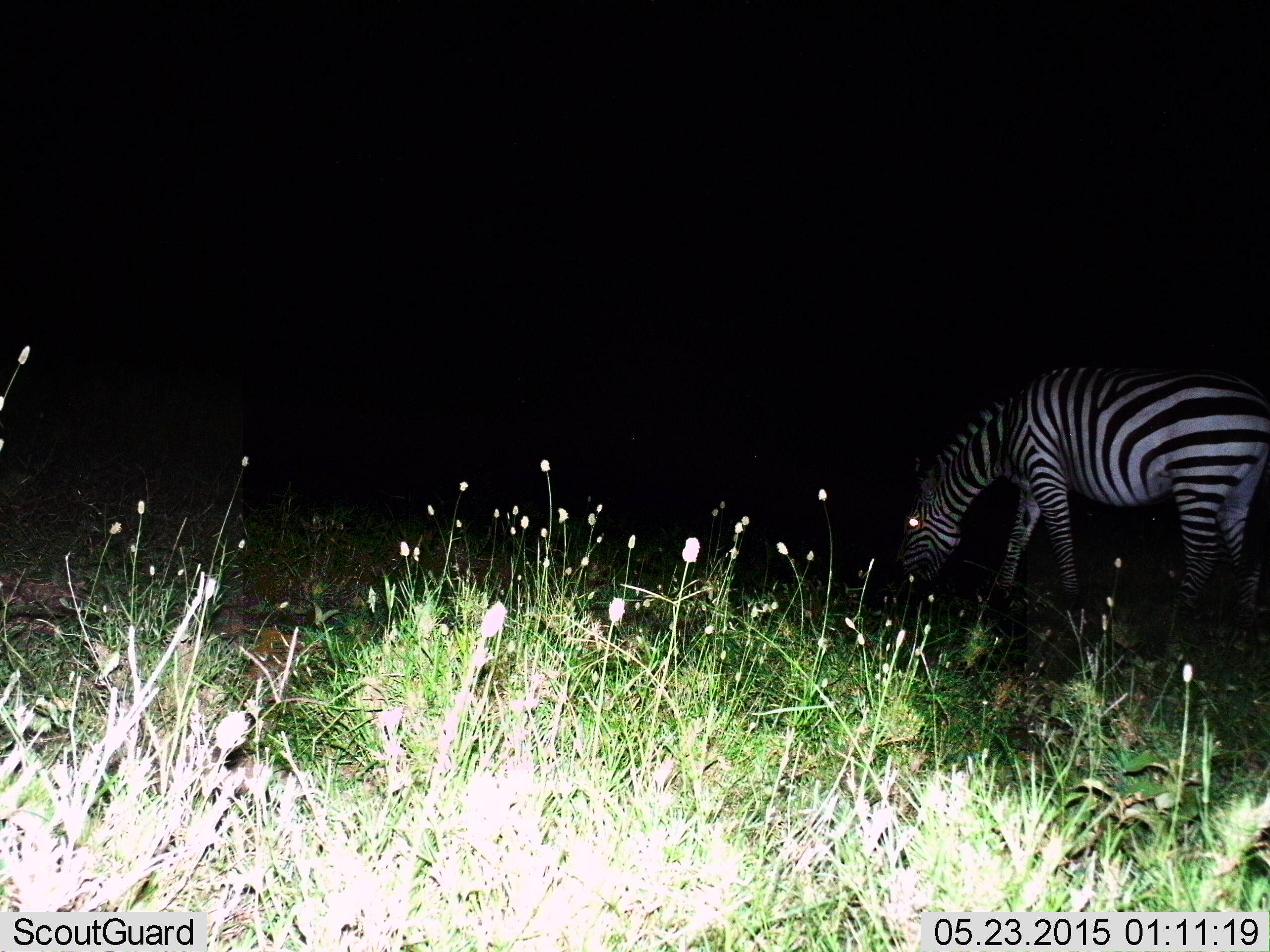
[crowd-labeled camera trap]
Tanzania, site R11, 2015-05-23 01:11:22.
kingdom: Animalia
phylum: Chordata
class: Mammalia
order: Perissodactyla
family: Equidae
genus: Equus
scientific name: Equus quagga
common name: plains zebra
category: zebra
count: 1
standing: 10%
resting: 0%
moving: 10%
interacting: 0%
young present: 0%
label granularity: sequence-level